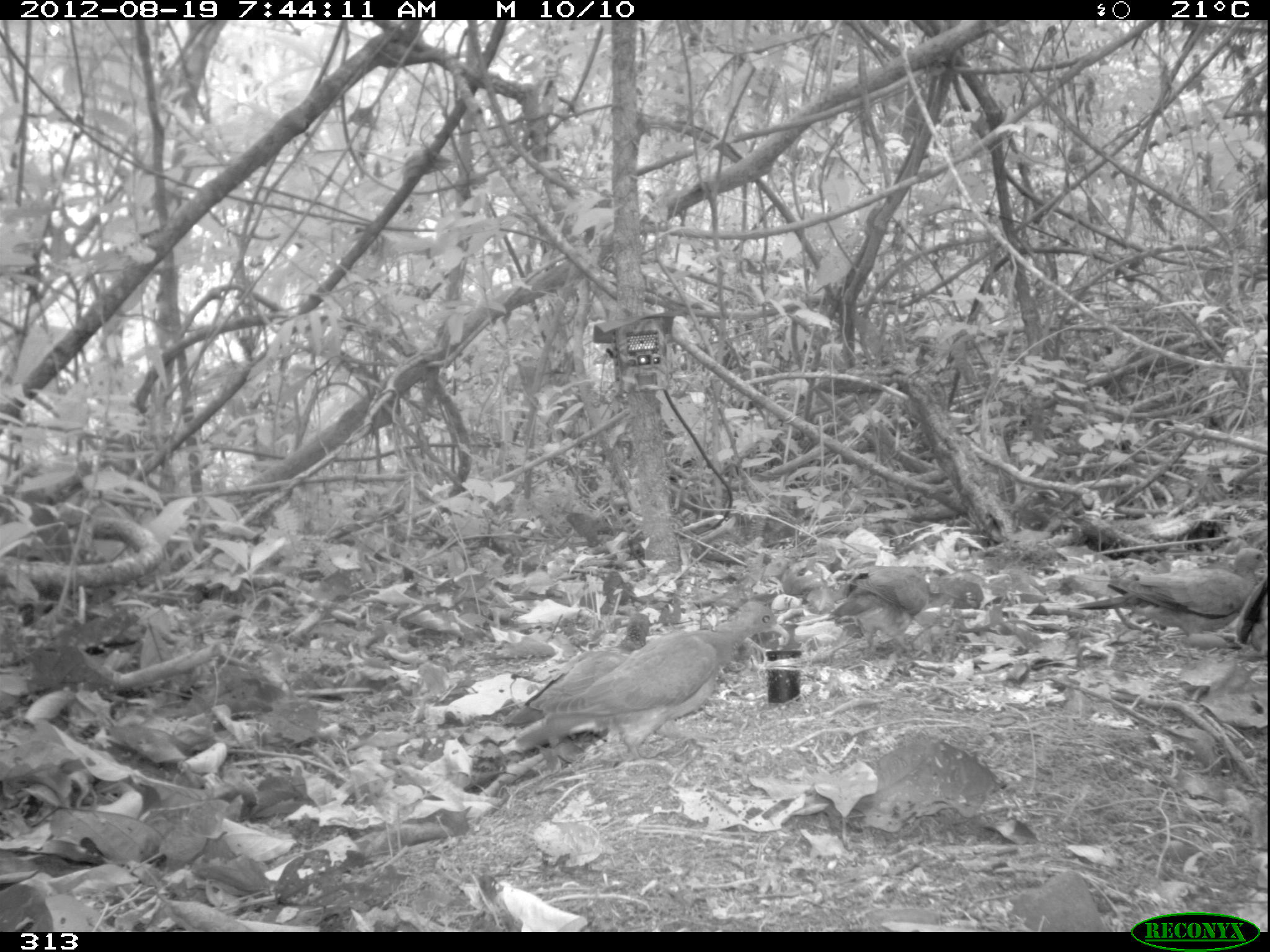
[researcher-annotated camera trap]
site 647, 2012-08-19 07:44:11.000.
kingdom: Animalia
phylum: Chordata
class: Aves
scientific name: Aves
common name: bird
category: unknown bird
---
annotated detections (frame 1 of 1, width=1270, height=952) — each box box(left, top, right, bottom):
unknown bird: box(516, 601, 787, 750); box(1075, 545, 1263, 633); box(505, 612, 649, 725); box(830, 565, 928, 637); box(1239, 569, 1270, 646)